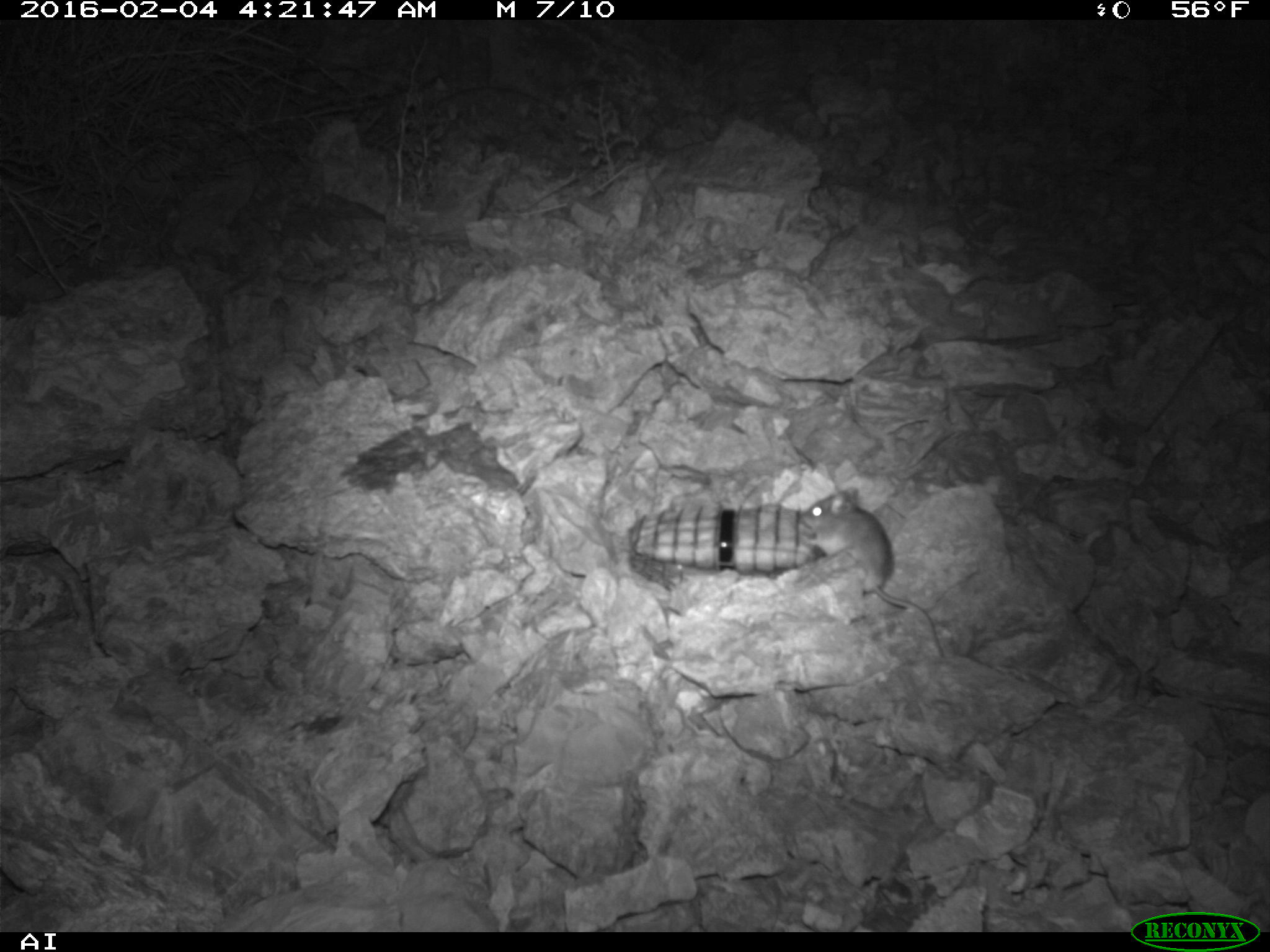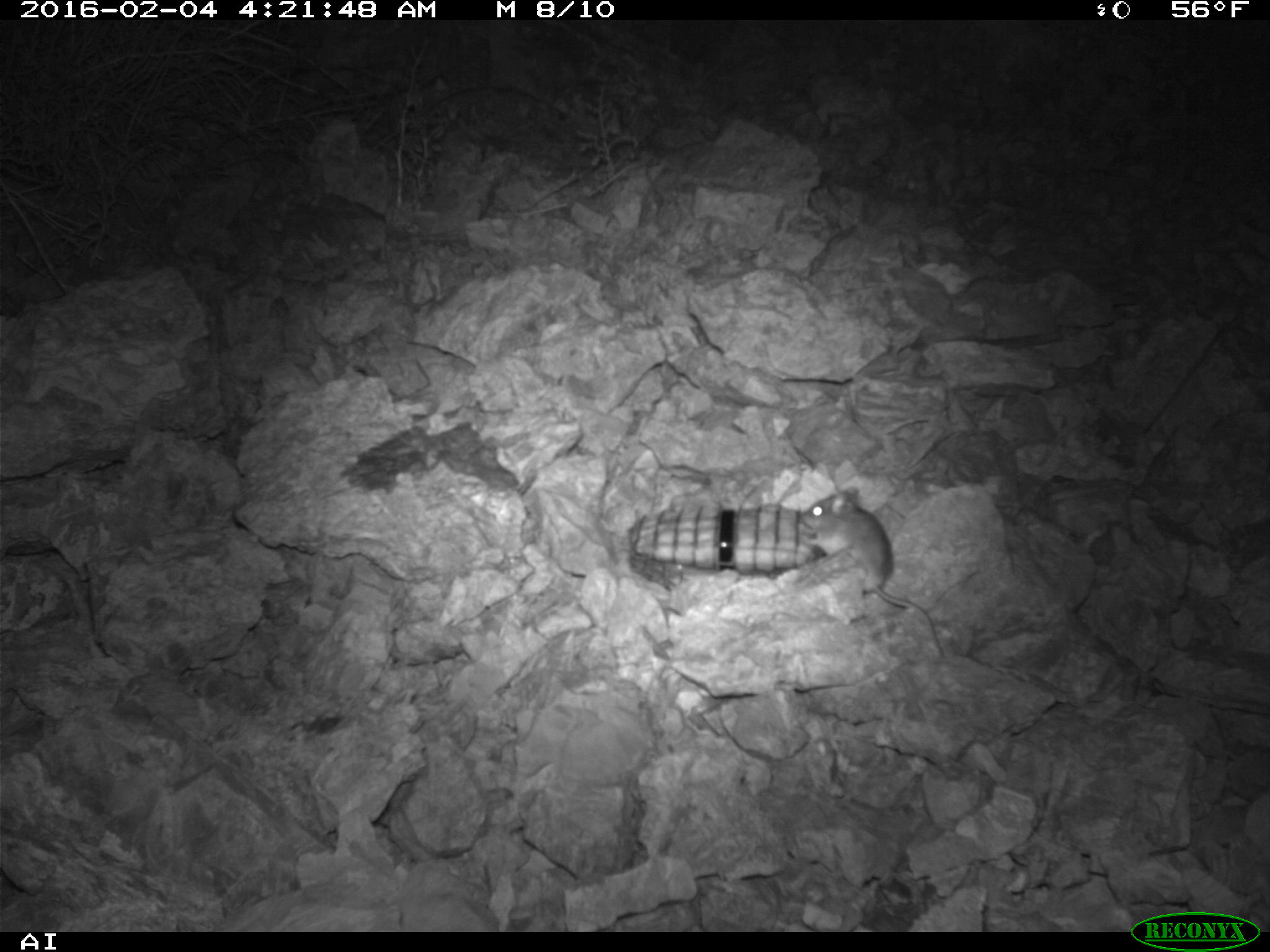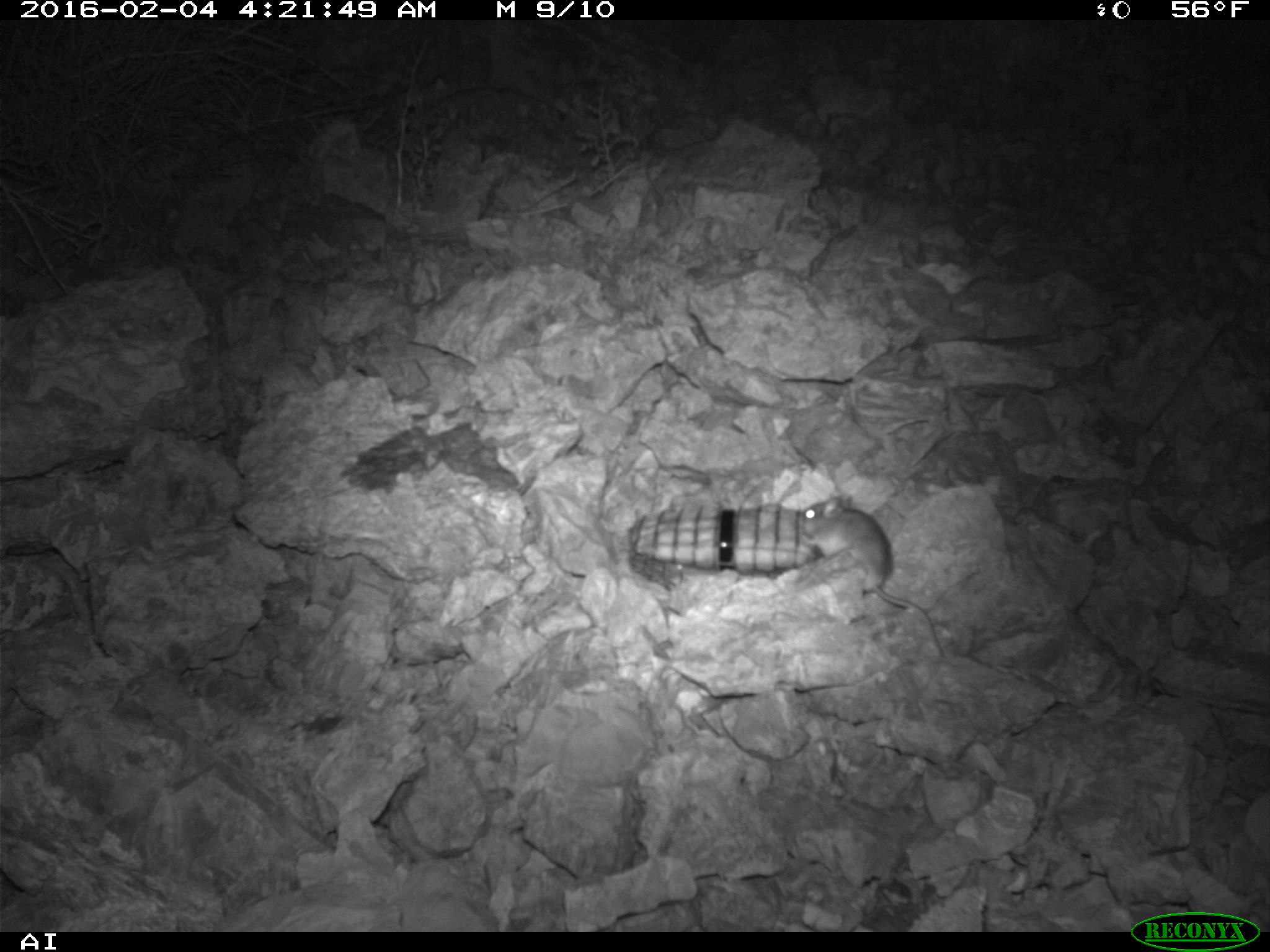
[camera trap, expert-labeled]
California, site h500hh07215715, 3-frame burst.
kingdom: Animalia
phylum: Chordata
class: Mammalia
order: Rodentia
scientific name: Rodentia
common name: rodent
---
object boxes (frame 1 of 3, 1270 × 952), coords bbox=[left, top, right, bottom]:
rodent: bbox=[801, 487, 943, 657]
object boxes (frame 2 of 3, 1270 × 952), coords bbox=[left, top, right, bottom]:
rodent: bbox=[798, 485, 946, 657]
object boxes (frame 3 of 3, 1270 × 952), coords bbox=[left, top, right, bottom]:
rodent: bbox=[799, 494, 944, 657]